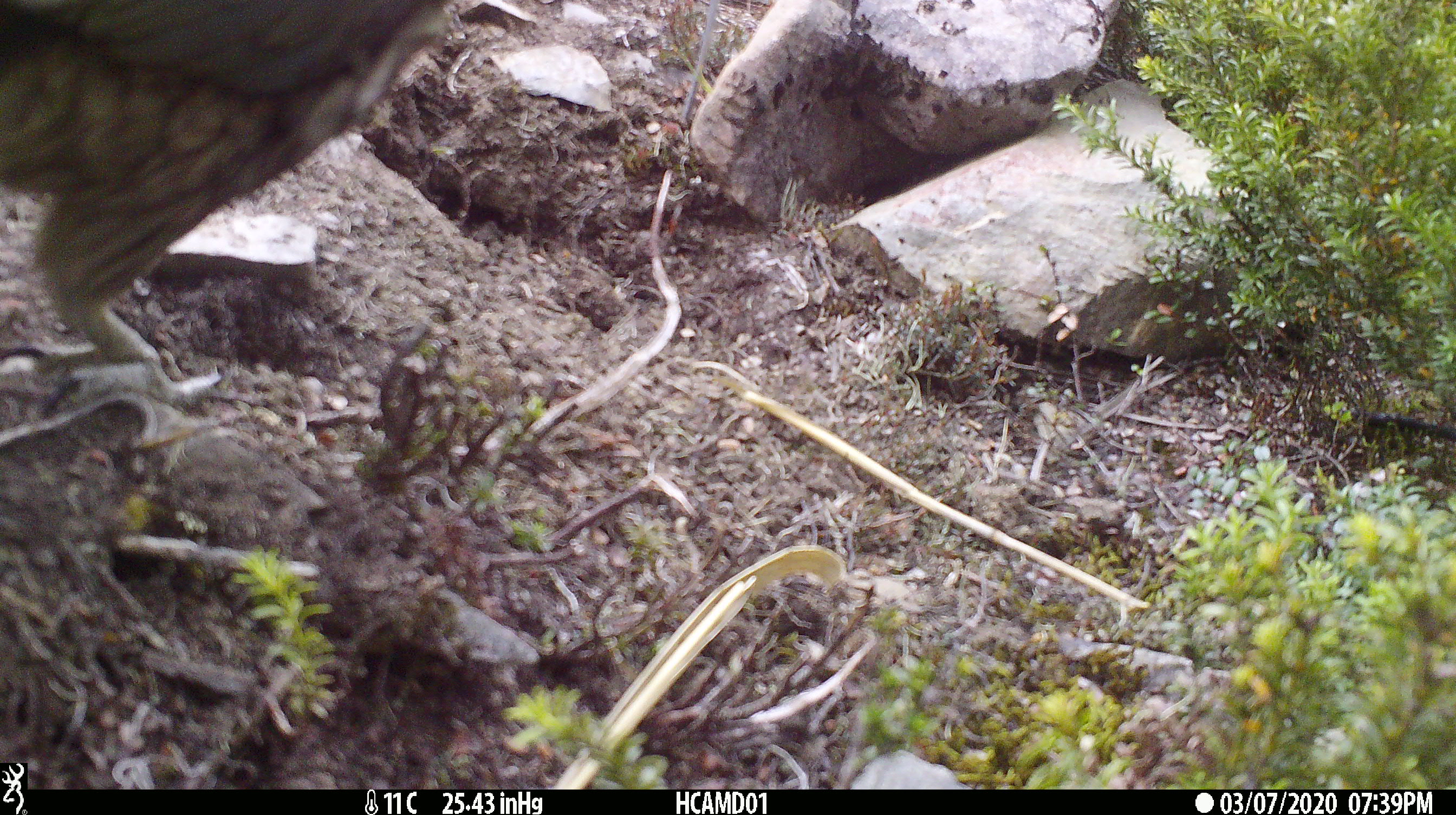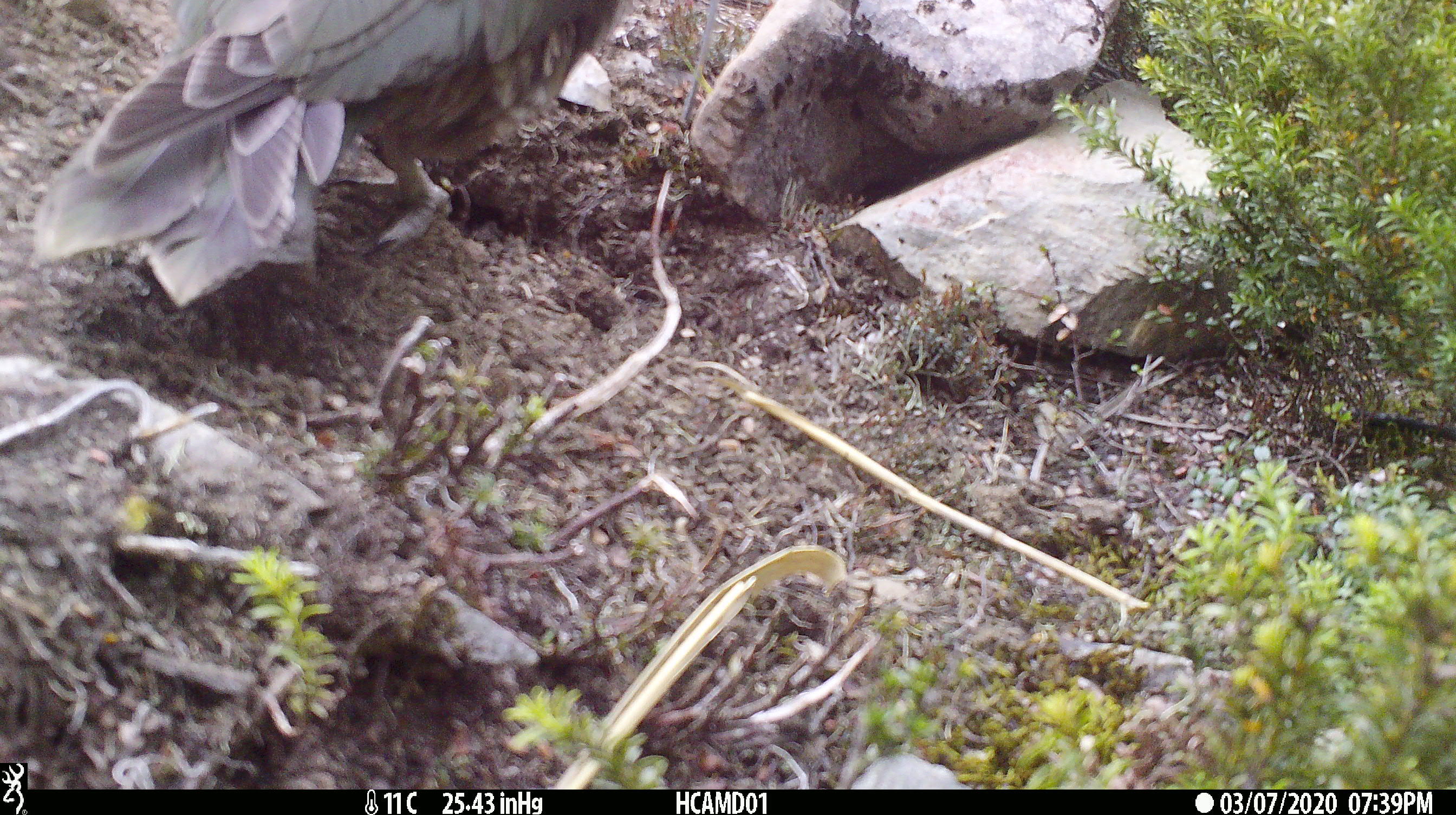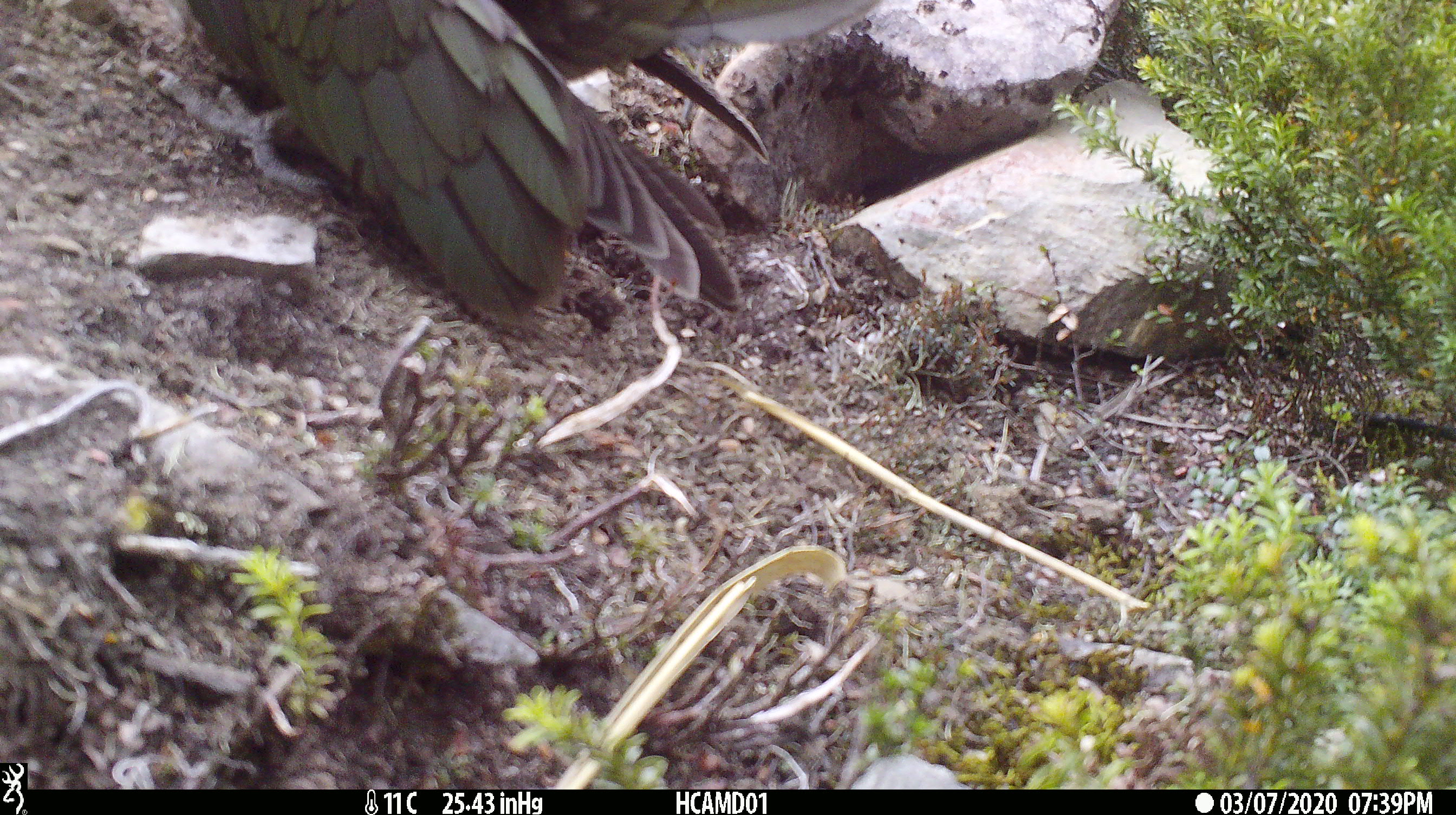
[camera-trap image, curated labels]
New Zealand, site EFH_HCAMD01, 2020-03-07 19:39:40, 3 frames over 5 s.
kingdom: Animalia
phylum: Chordata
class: Aves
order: Psittaciformes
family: Strigopidae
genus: Nestor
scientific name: Nestor notabilis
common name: kea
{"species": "kea (Nestor notabilis)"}